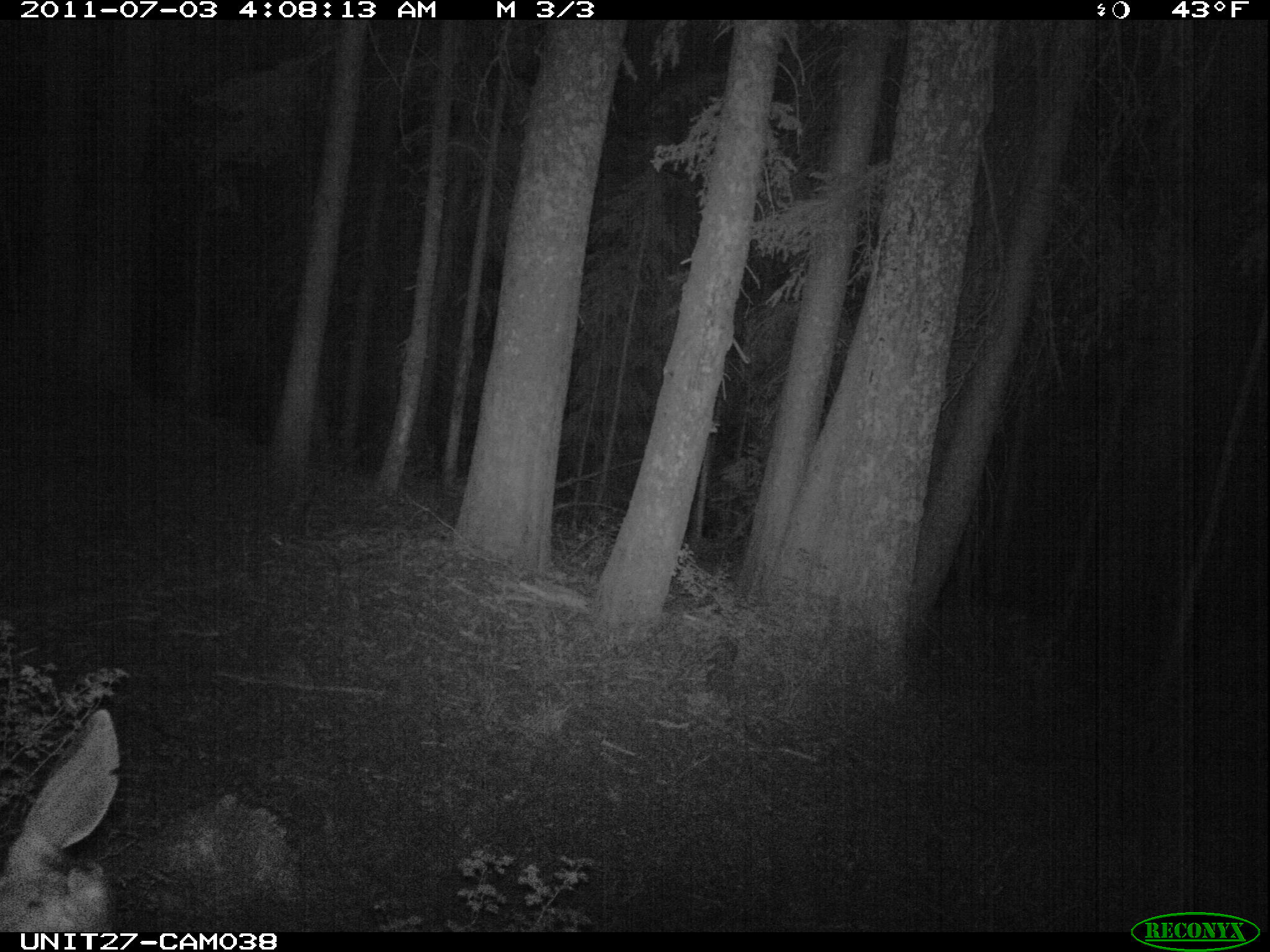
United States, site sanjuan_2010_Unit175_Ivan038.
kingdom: Animalia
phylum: Chordata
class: Mammalia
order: Artiodactyla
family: Cervidae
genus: Odocoileus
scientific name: Odocoileus hemionus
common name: mule deer